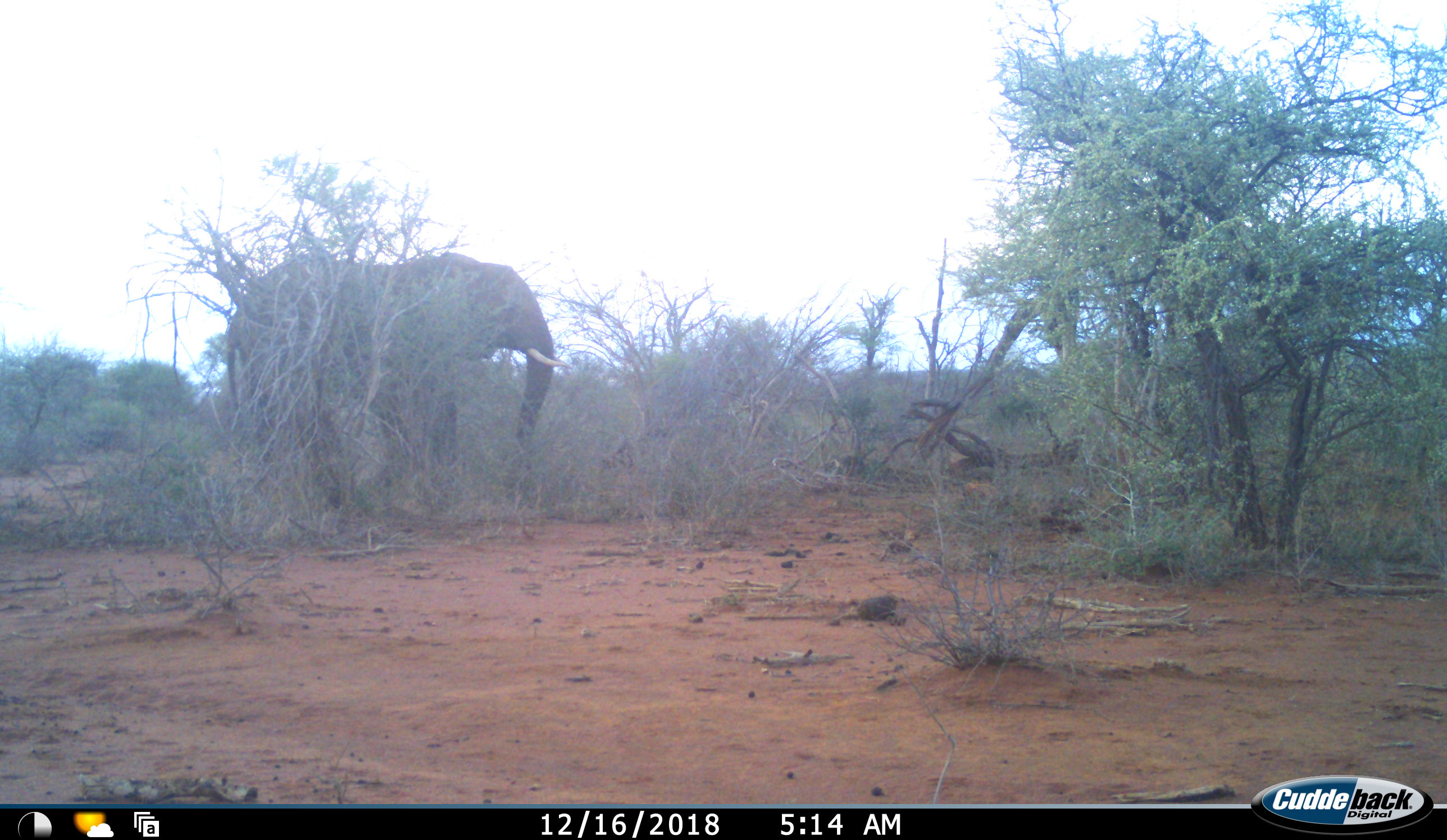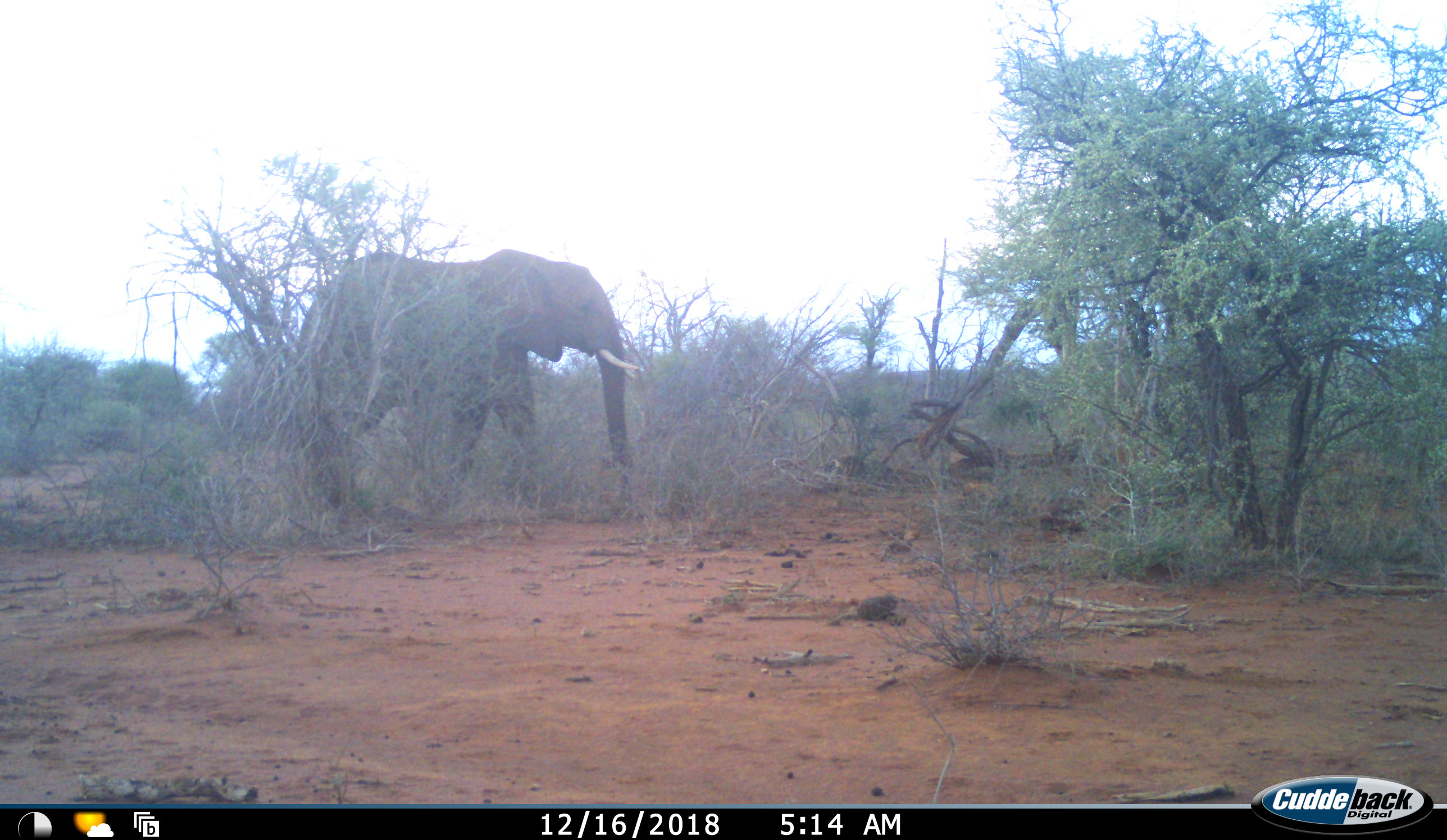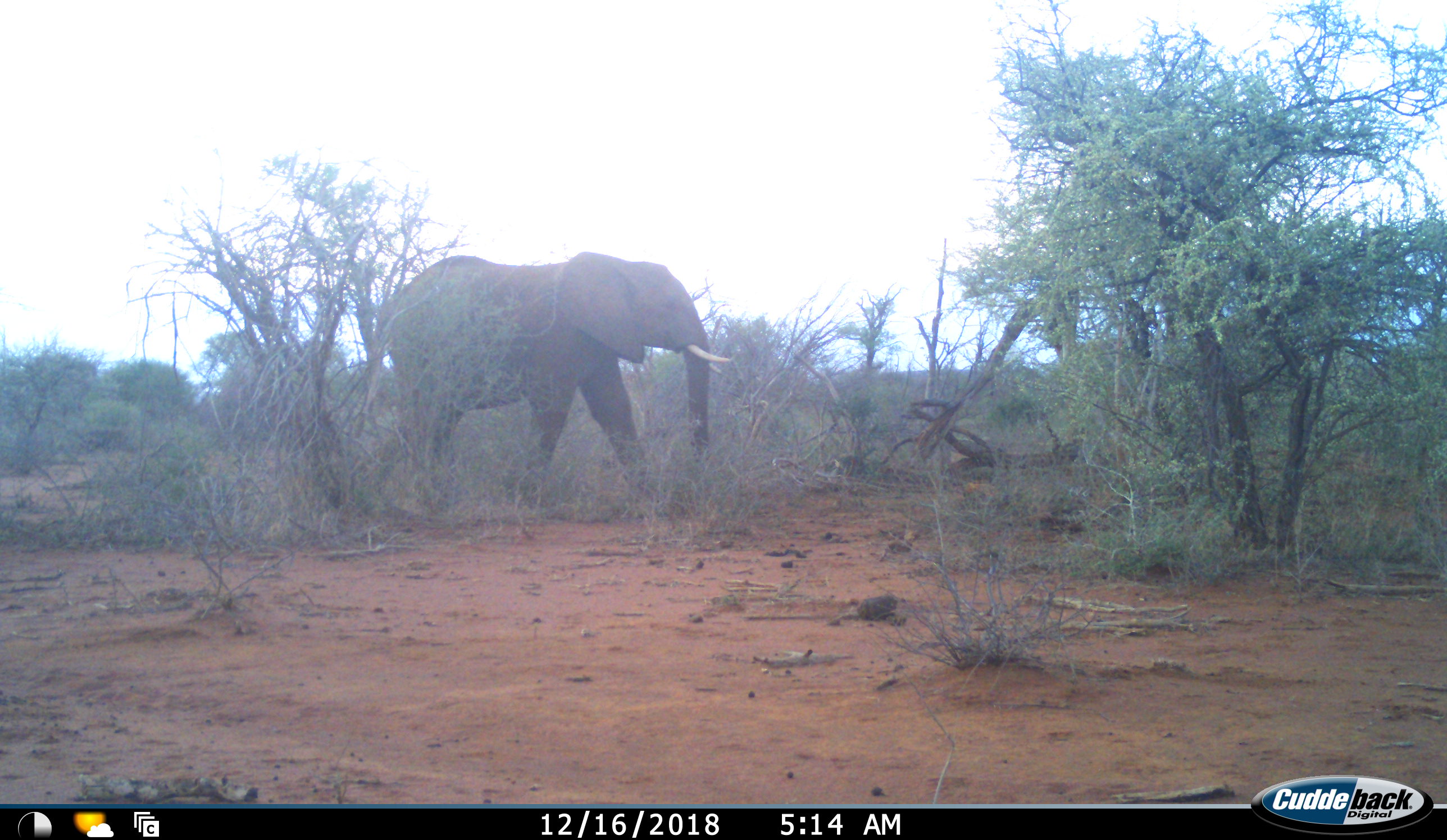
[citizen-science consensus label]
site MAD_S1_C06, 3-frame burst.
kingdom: Animalia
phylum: Chordata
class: Mammalia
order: Proboscidea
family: Elephantidae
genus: Loxodonta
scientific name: Loxodonta africana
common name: african bush elephant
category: elephant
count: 1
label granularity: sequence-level